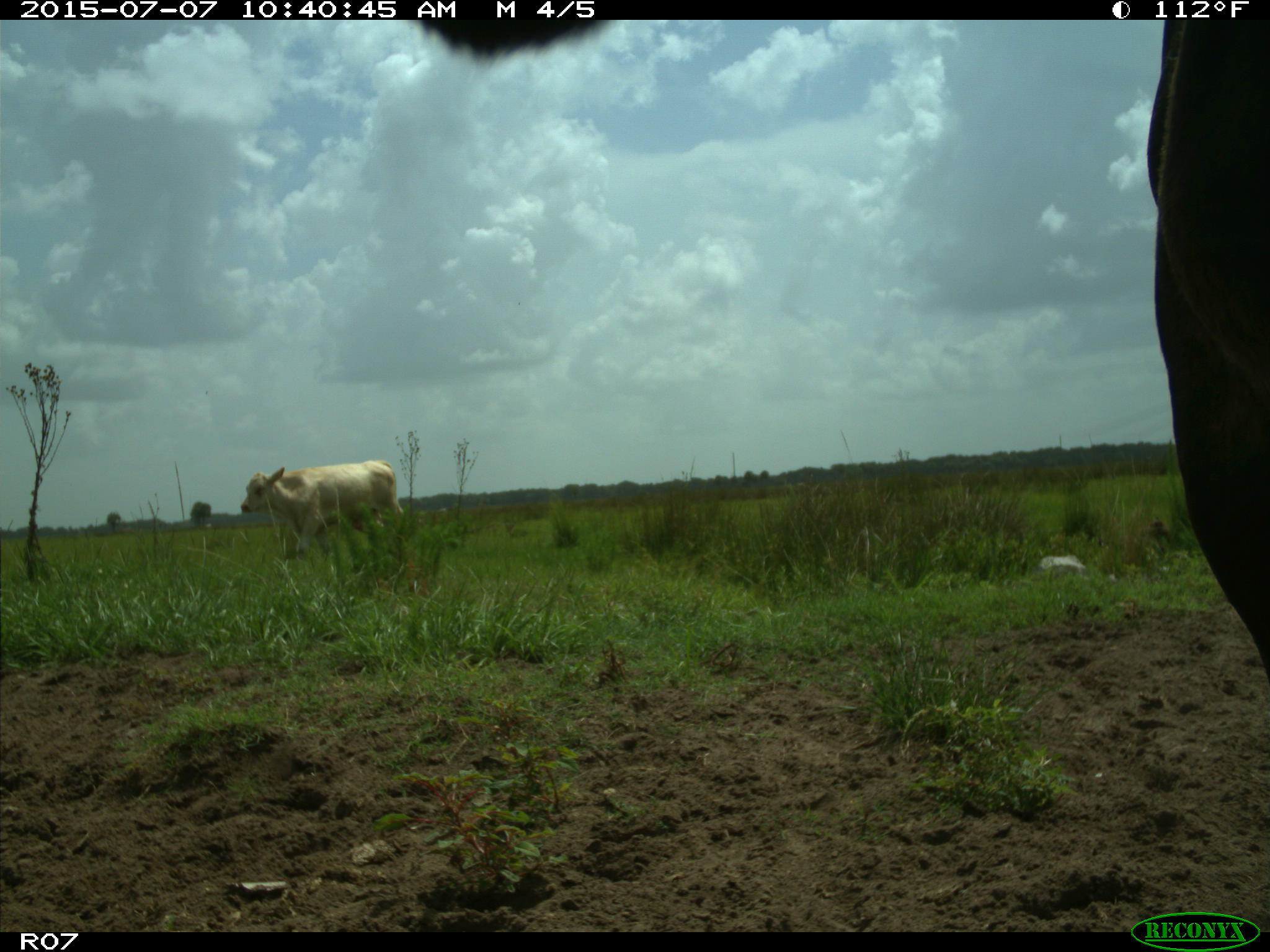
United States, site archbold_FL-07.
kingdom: Animalia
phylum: Chordata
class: Mammalia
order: Artiodactyla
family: Bovidae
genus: Bos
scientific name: Bos taurus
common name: domestic cow